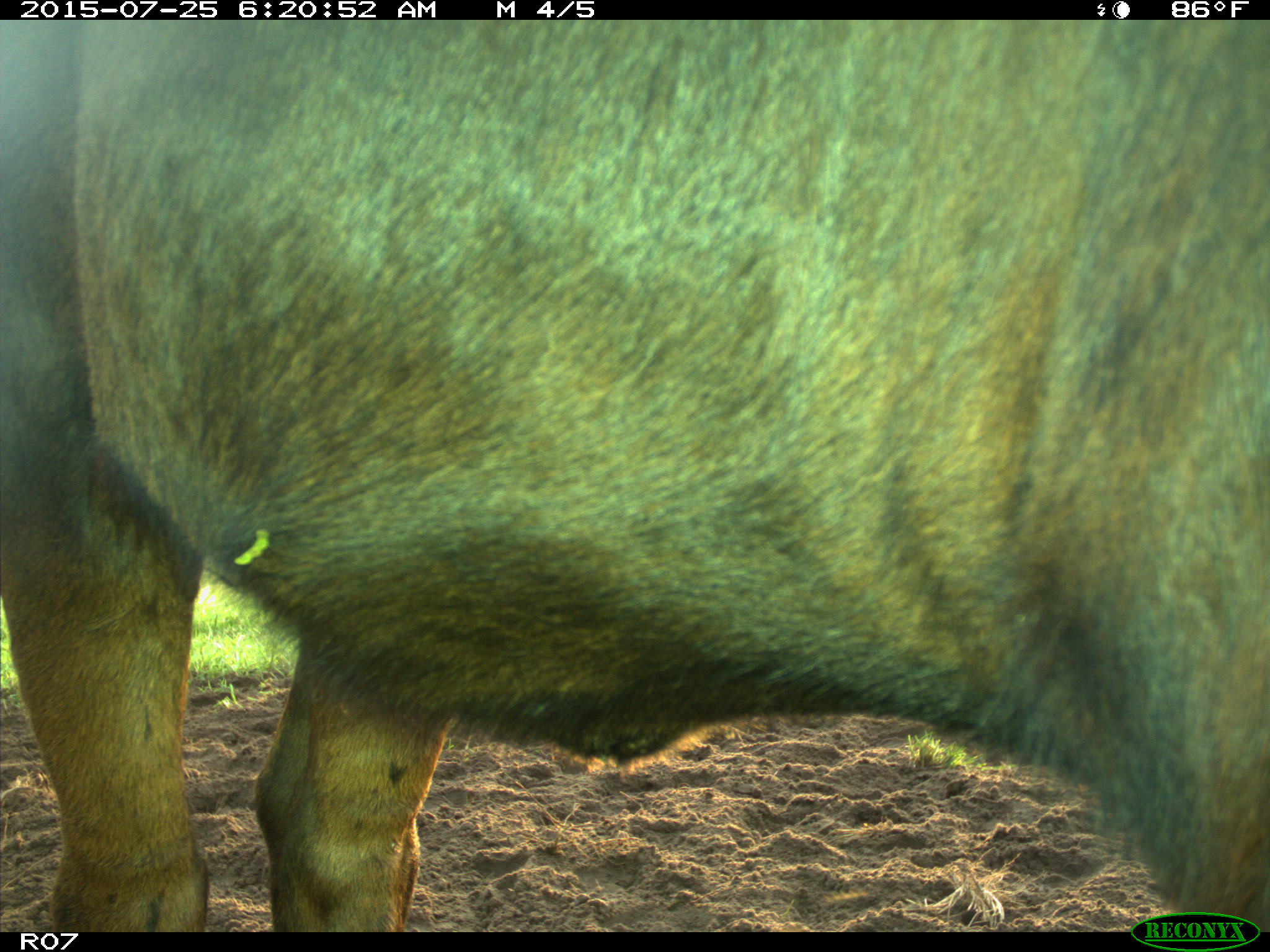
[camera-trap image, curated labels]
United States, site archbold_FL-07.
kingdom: Animalia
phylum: Chordata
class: Mammalia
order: Artiodactyla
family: Bovidae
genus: Bos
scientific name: Bos taurus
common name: domestic cow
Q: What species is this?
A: Bos taurus (domestic cow).